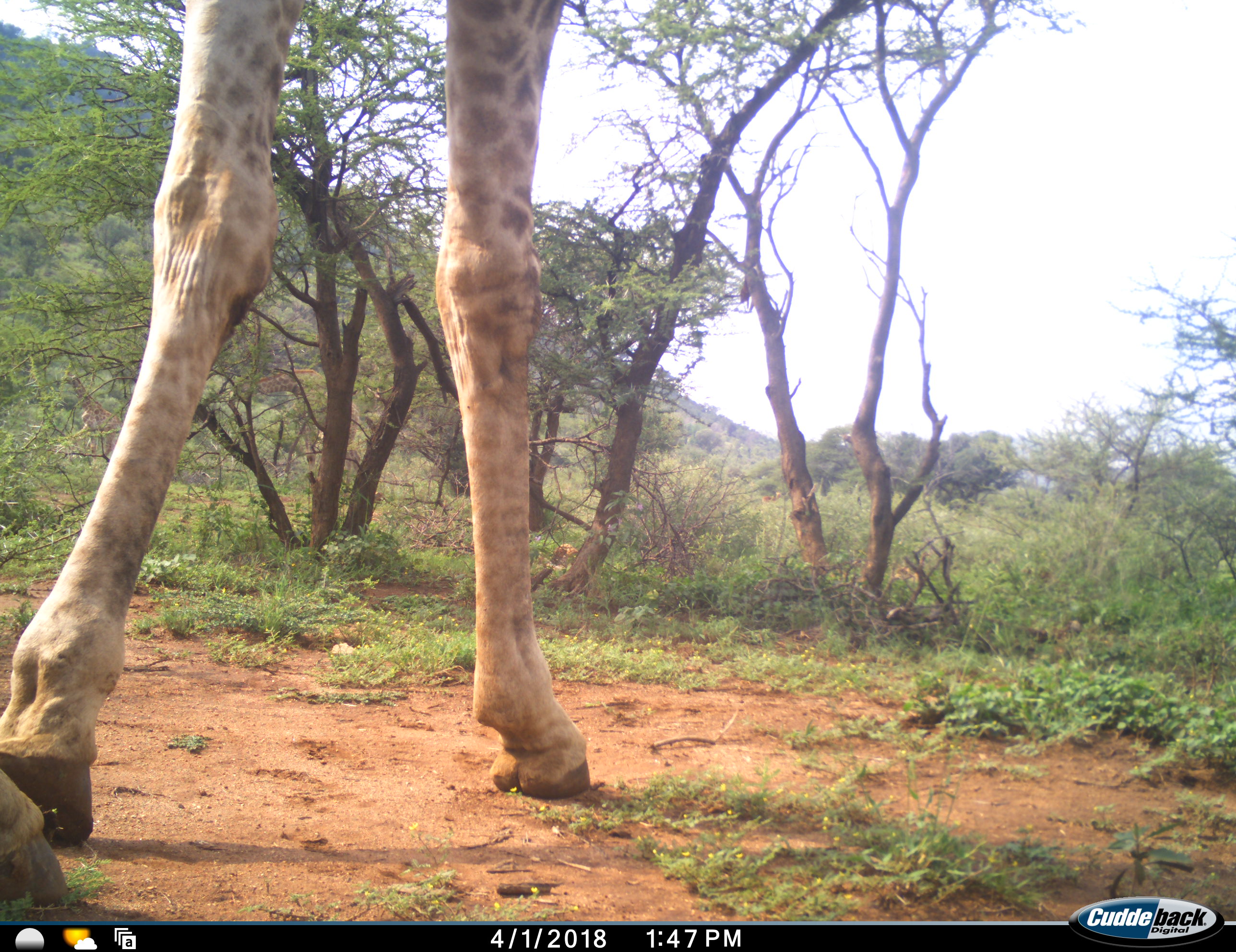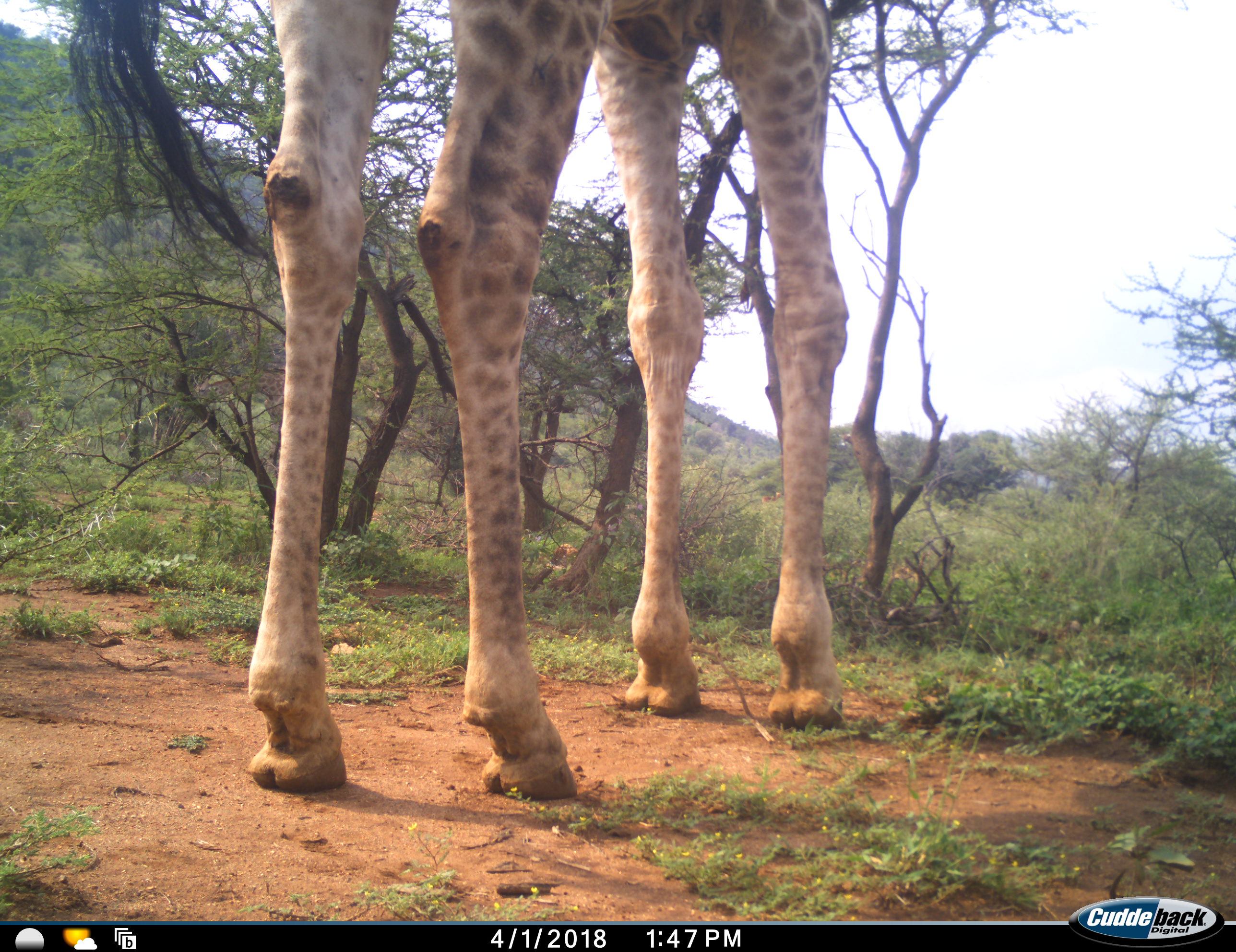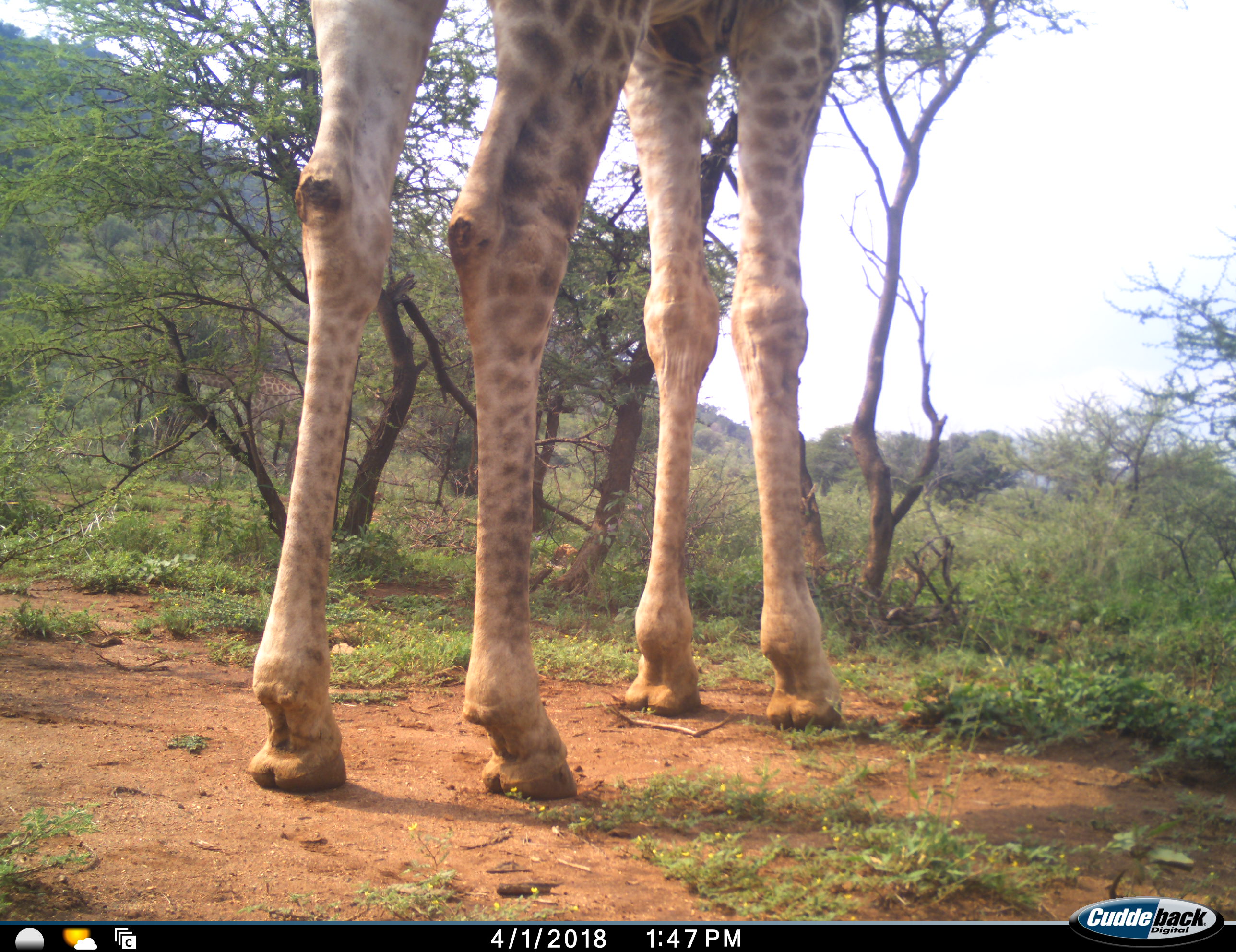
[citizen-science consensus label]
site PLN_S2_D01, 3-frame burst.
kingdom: Animalia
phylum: Chordata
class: Mammalia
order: Artiodactyla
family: Giraffidae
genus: Giraffa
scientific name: Giraffa camelopardalis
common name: giraffe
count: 1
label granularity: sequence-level